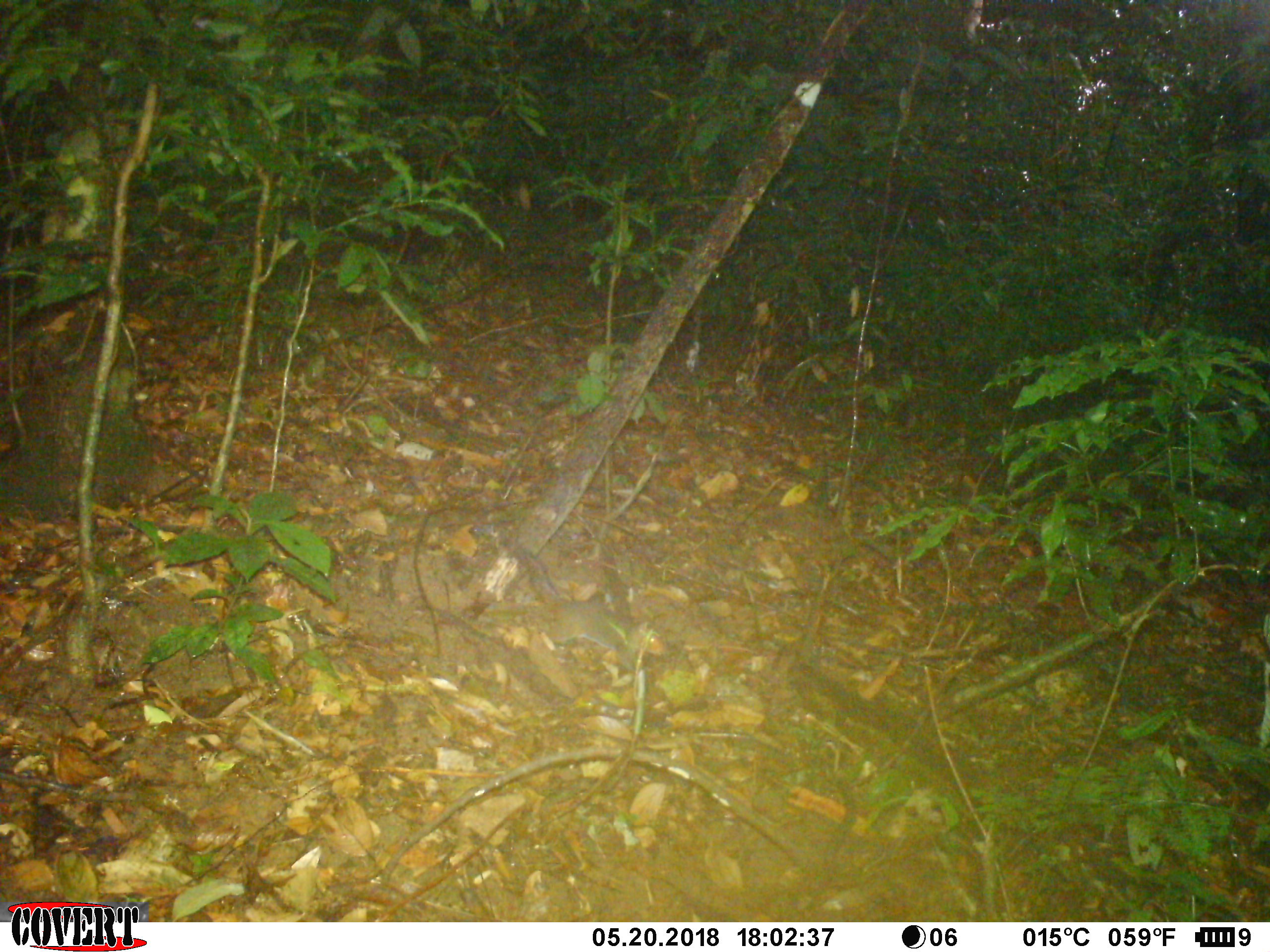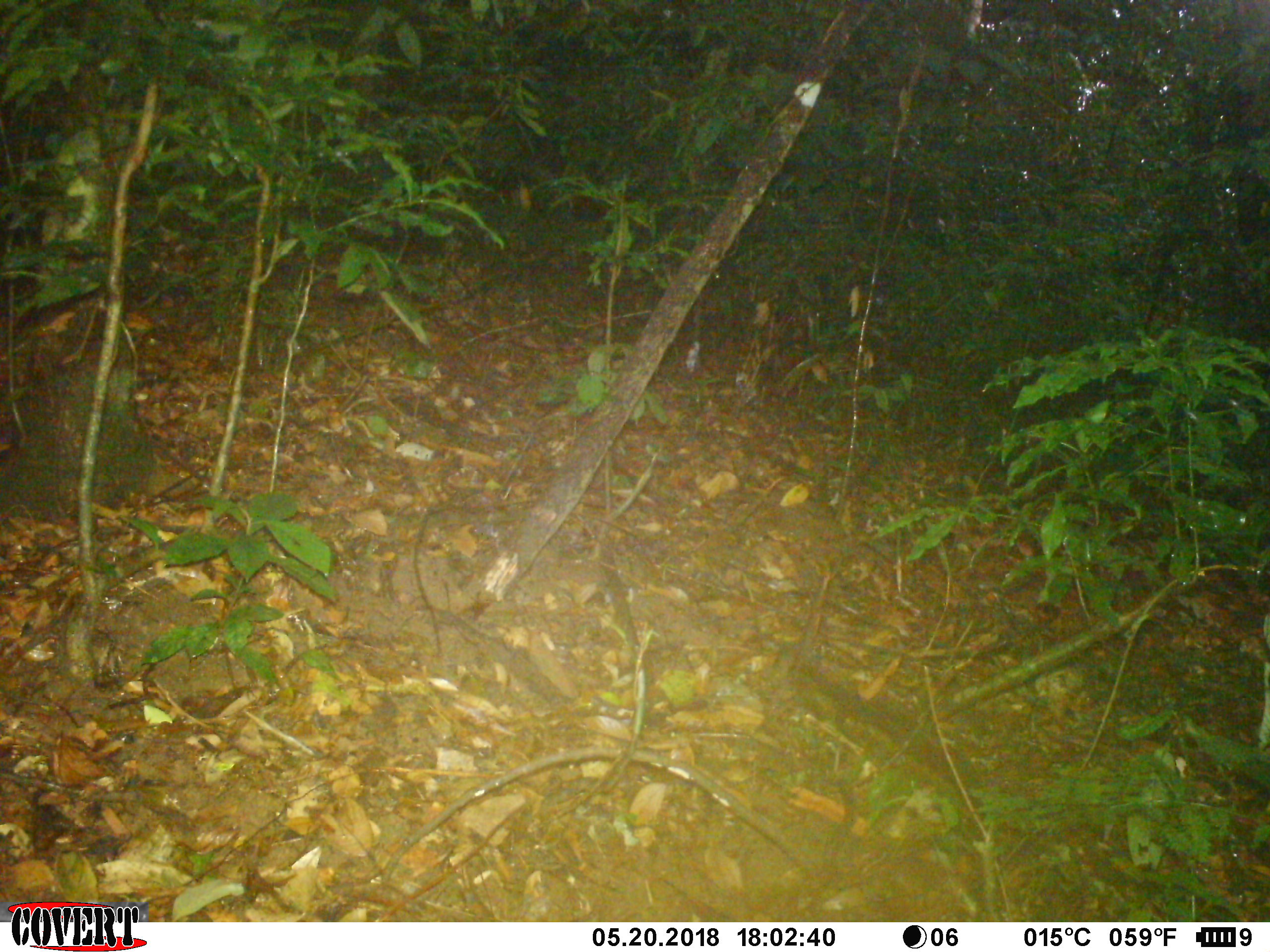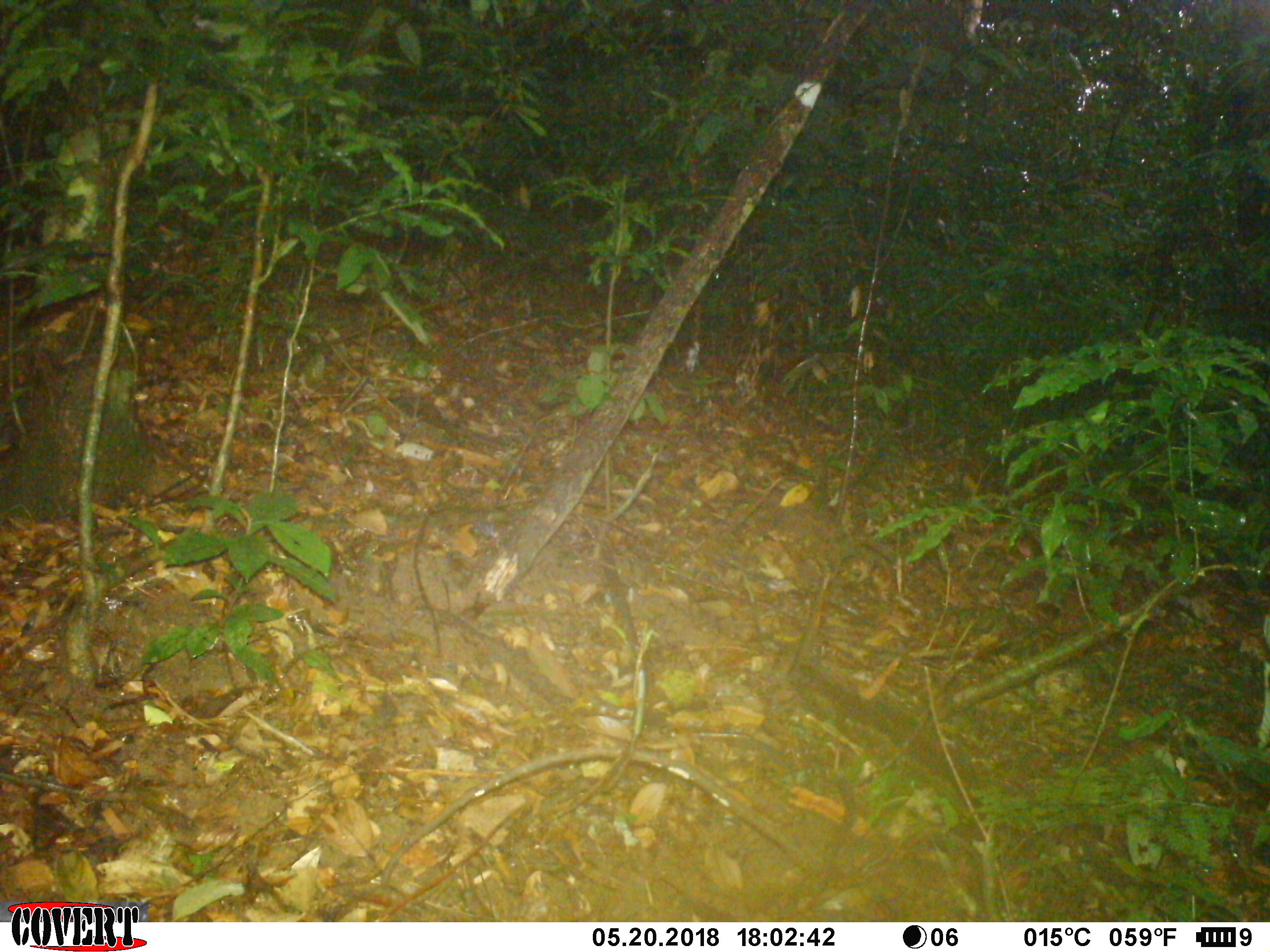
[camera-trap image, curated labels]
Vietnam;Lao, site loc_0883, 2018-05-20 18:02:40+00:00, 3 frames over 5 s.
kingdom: Animalia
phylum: Chordata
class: Mammalia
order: Rodentia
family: Sciuridae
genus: Dremomys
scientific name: Dremomys rufigenis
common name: red-cheeked squirrel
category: red cheeked squirrel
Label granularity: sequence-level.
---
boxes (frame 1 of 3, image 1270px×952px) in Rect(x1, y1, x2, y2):
red cheeked squirrel: Rect(517, 548, 671, 673)